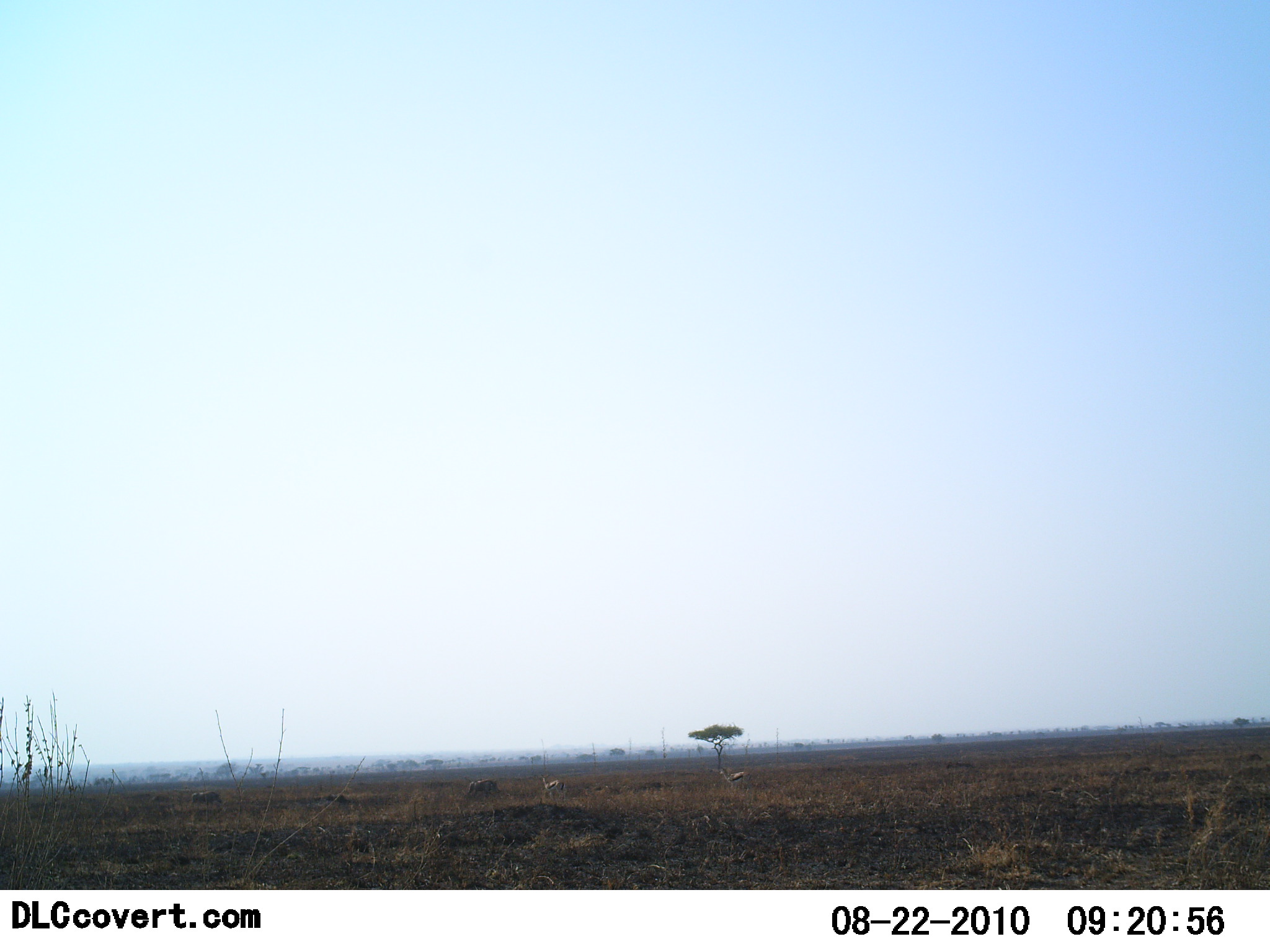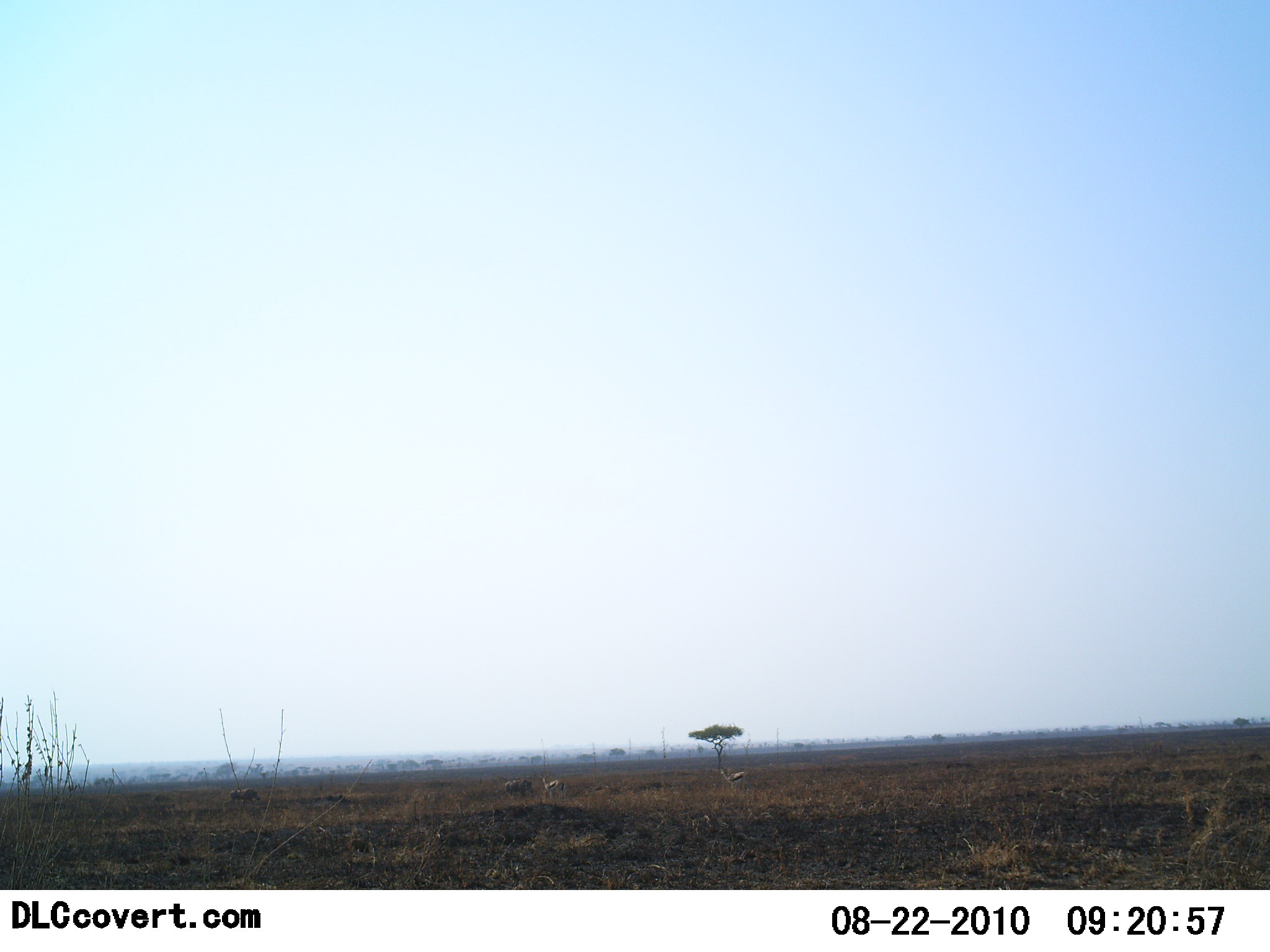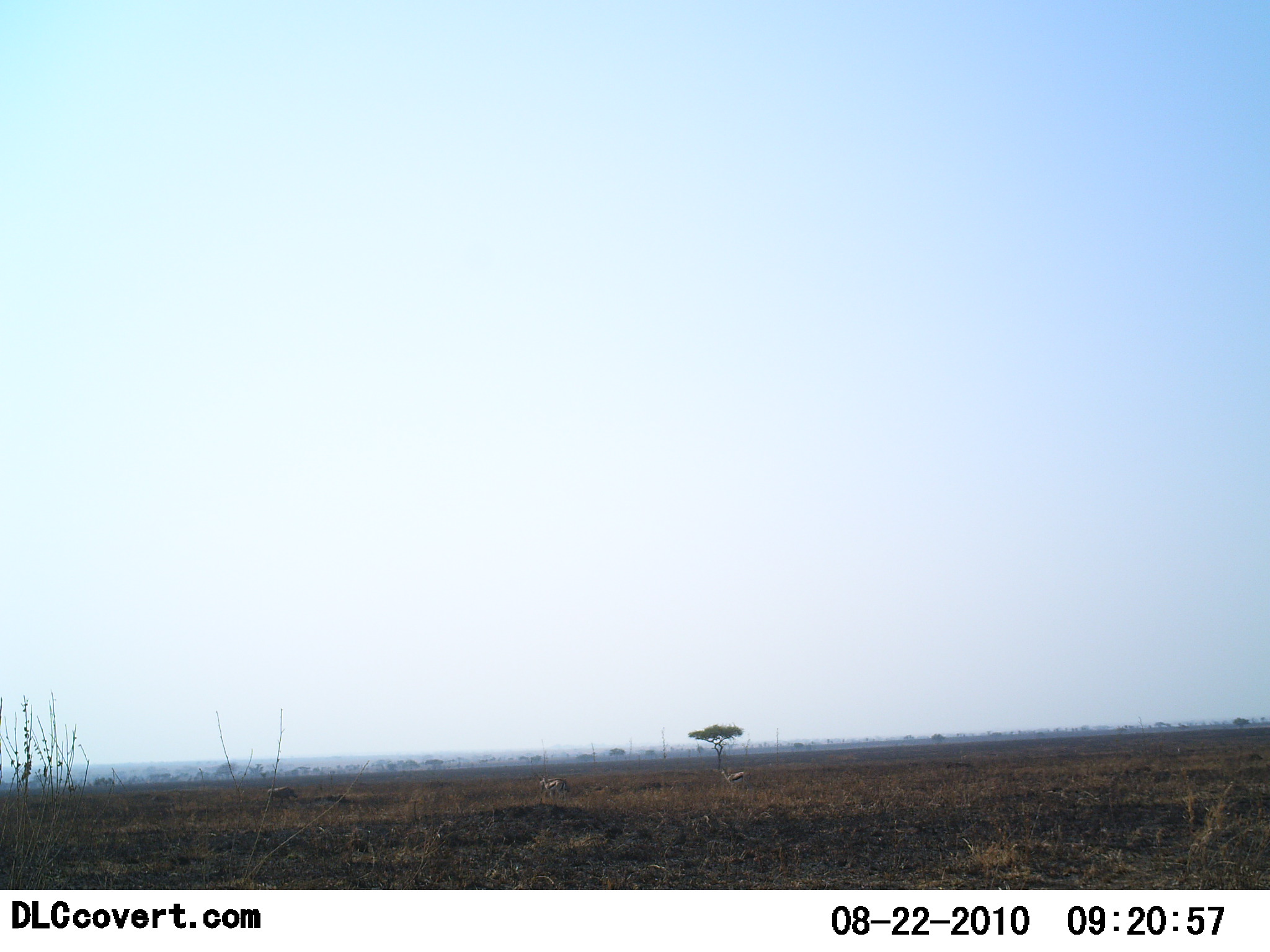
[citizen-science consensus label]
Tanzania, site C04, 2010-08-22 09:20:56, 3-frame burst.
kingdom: Animalia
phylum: Chordata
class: Mammalia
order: Artiodactyla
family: Bovidae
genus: Eudorcas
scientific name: Eudorcas thomsonii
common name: thomson's gazelle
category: gazellethomsons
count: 2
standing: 100%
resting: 0%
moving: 0%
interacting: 0%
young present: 0%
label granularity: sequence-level